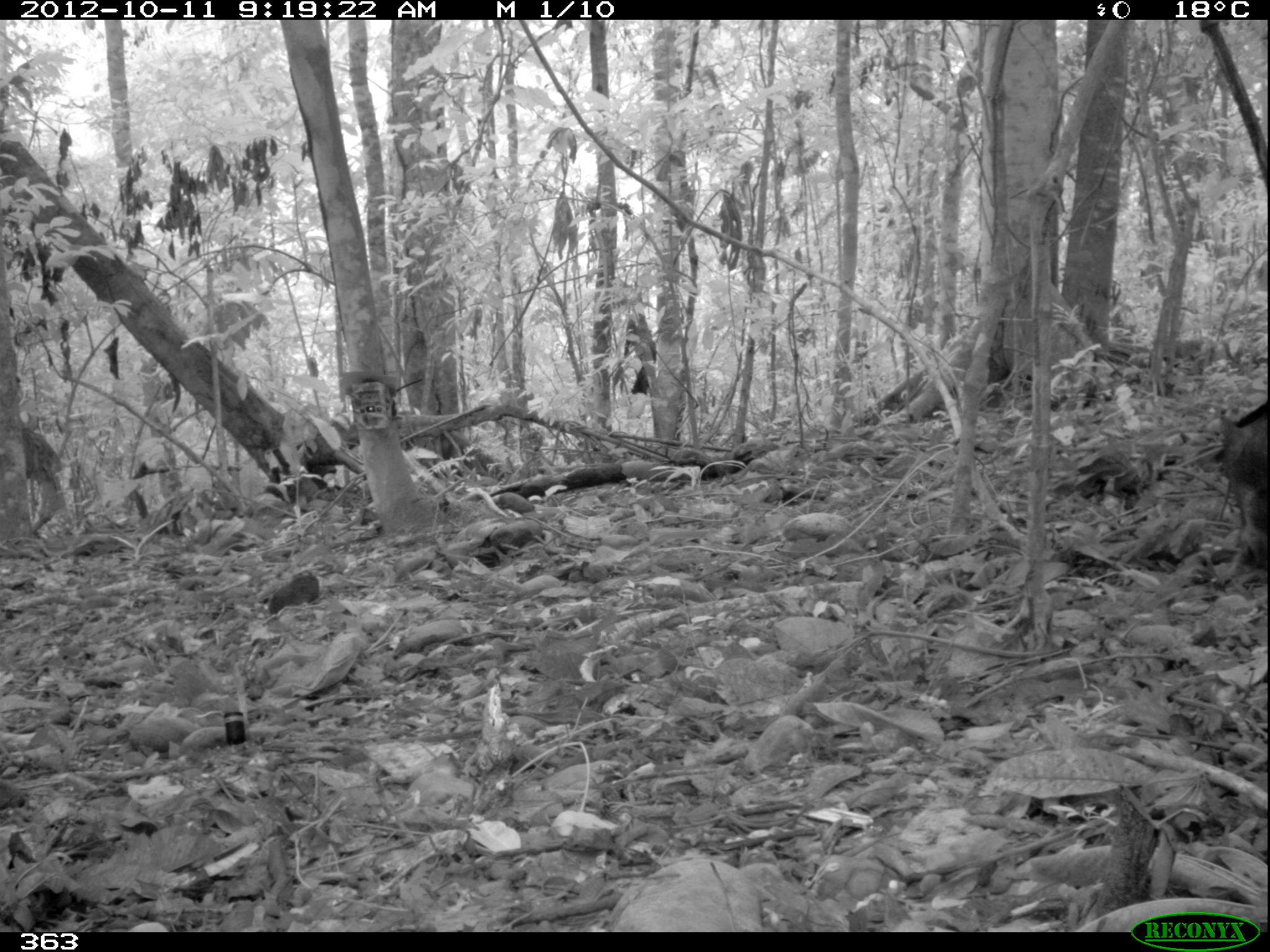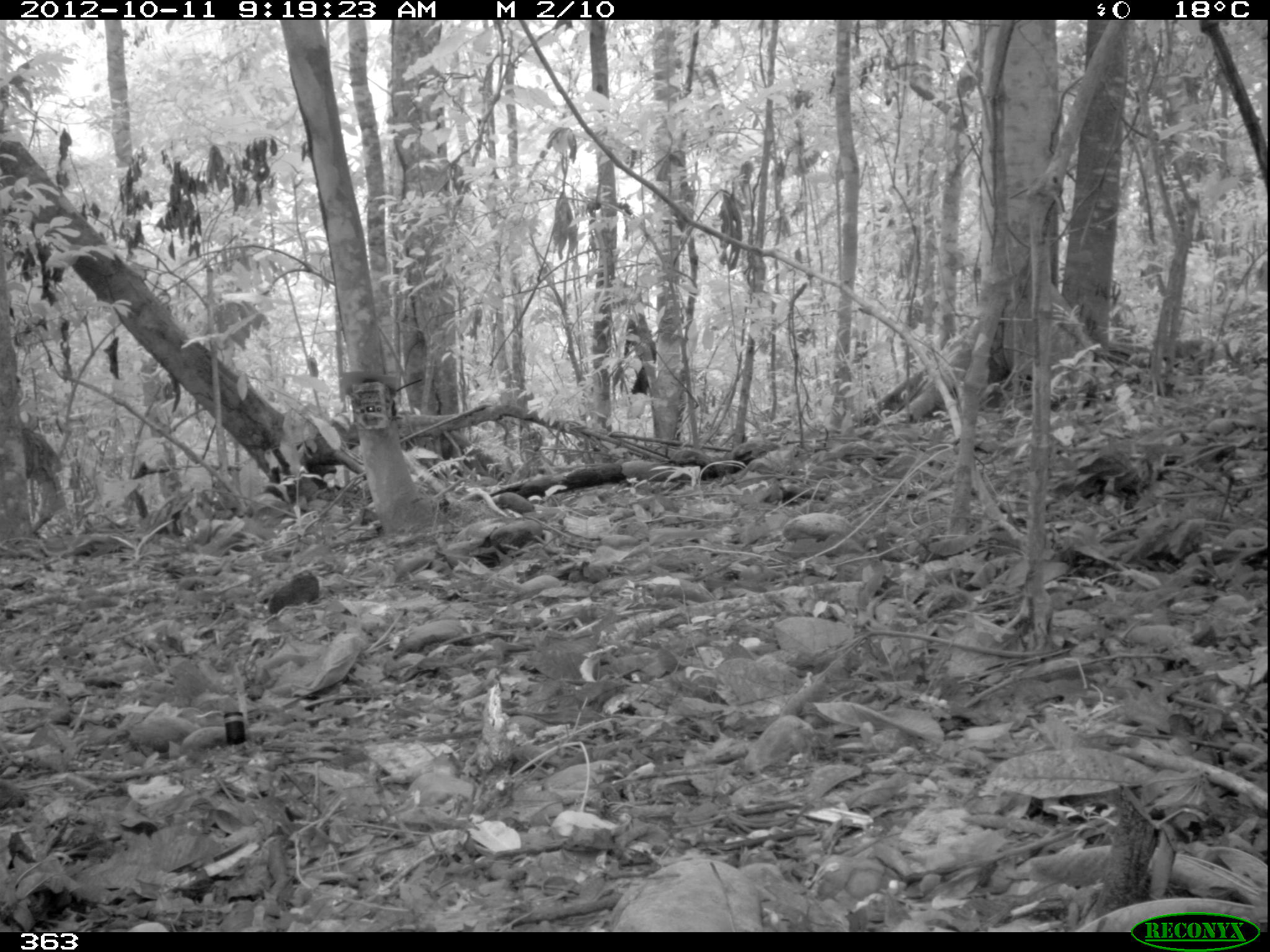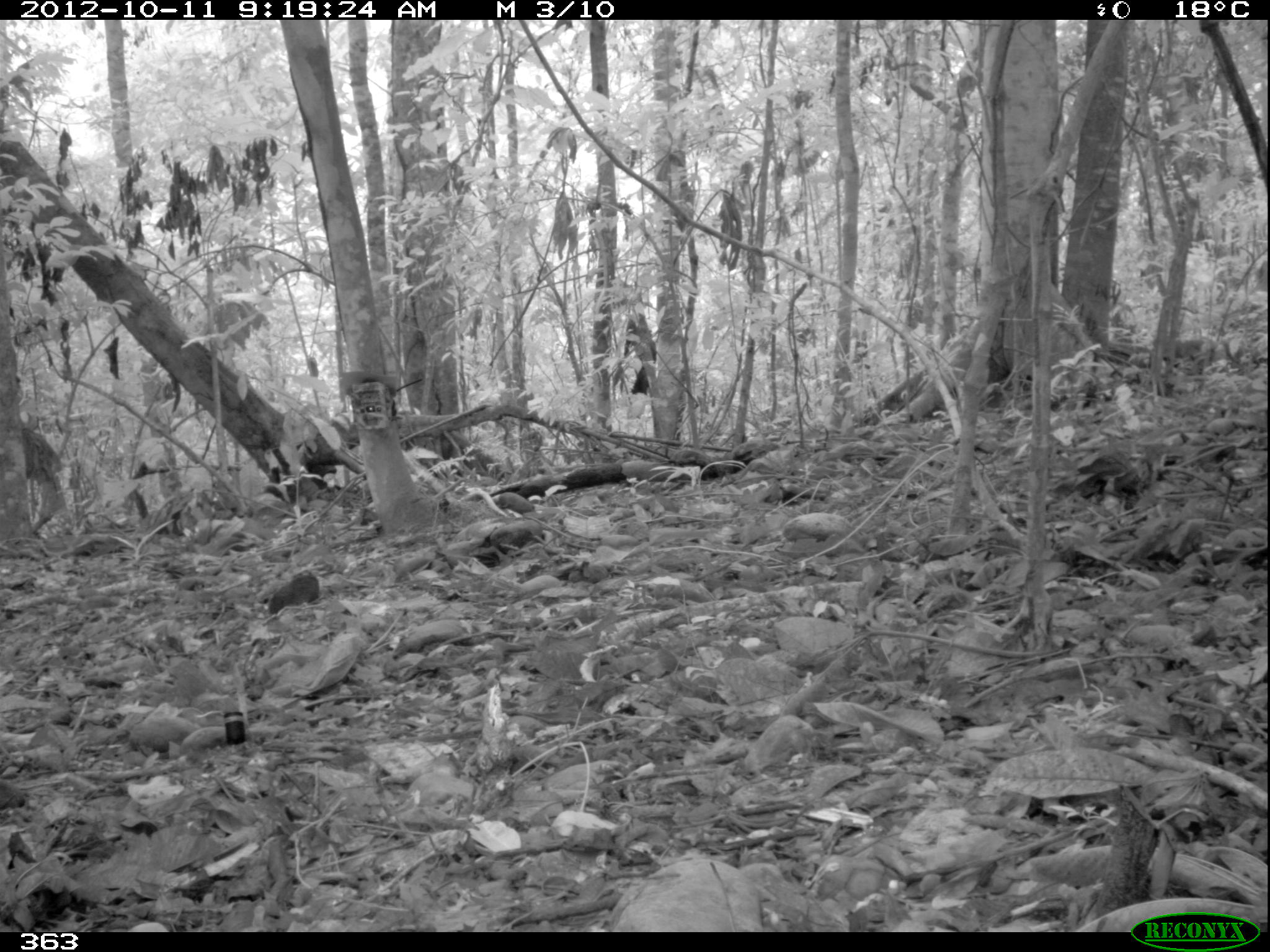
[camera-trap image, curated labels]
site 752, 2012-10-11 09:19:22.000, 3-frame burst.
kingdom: Animalia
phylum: Chordata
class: Mammalia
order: Artiodactyla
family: Tayassuidae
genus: Tayassu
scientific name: Tayassu pecari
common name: white-lipped peccary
Tayassu pecari (white-lipped peccary).